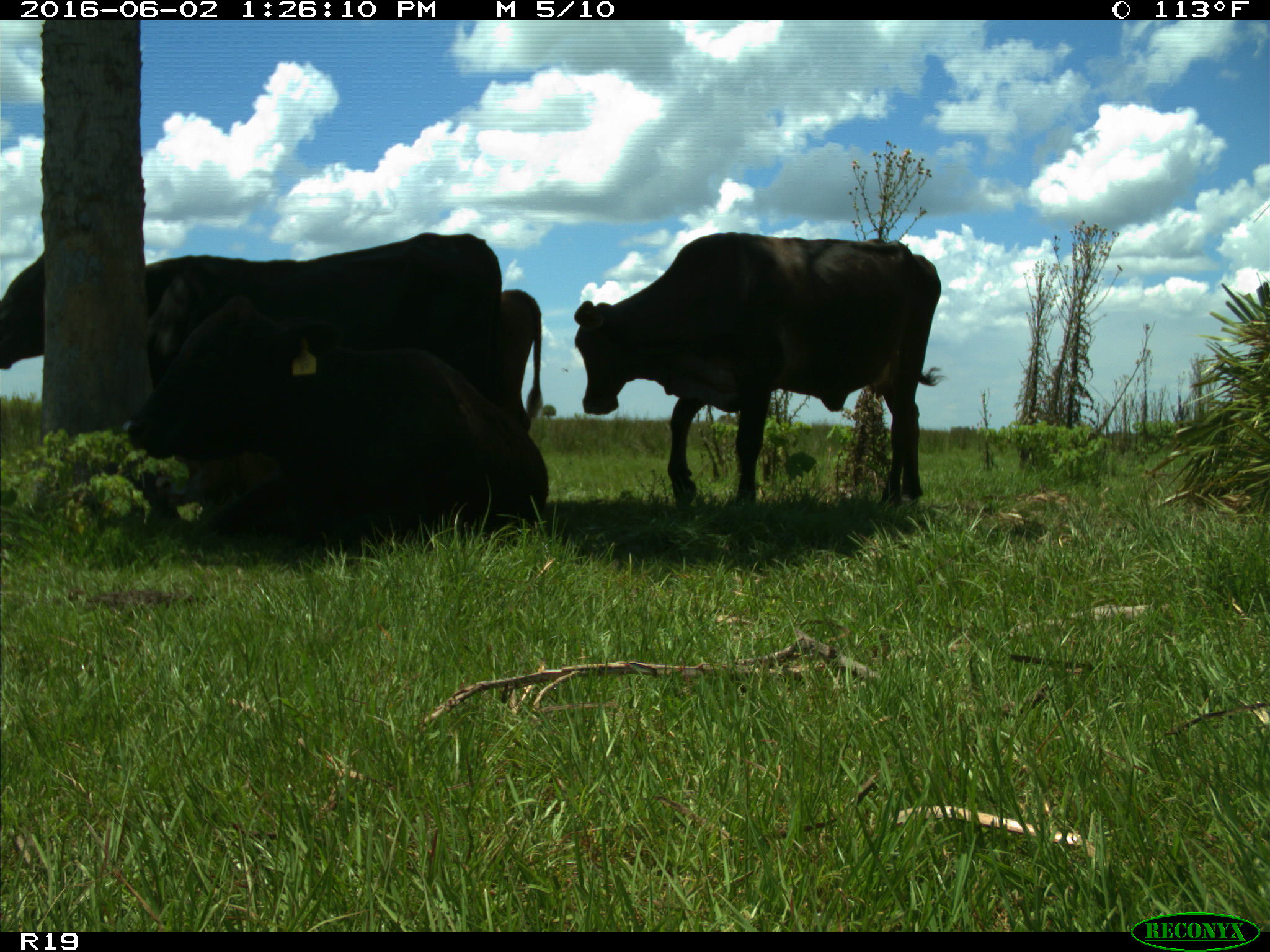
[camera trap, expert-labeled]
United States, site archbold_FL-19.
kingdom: Animalia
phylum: Chordata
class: Mammalia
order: Artiodactyla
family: Bovidae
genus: Bos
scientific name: Bos taurus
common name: domestic cow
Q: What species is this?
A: Bos taurus (domestic cow).